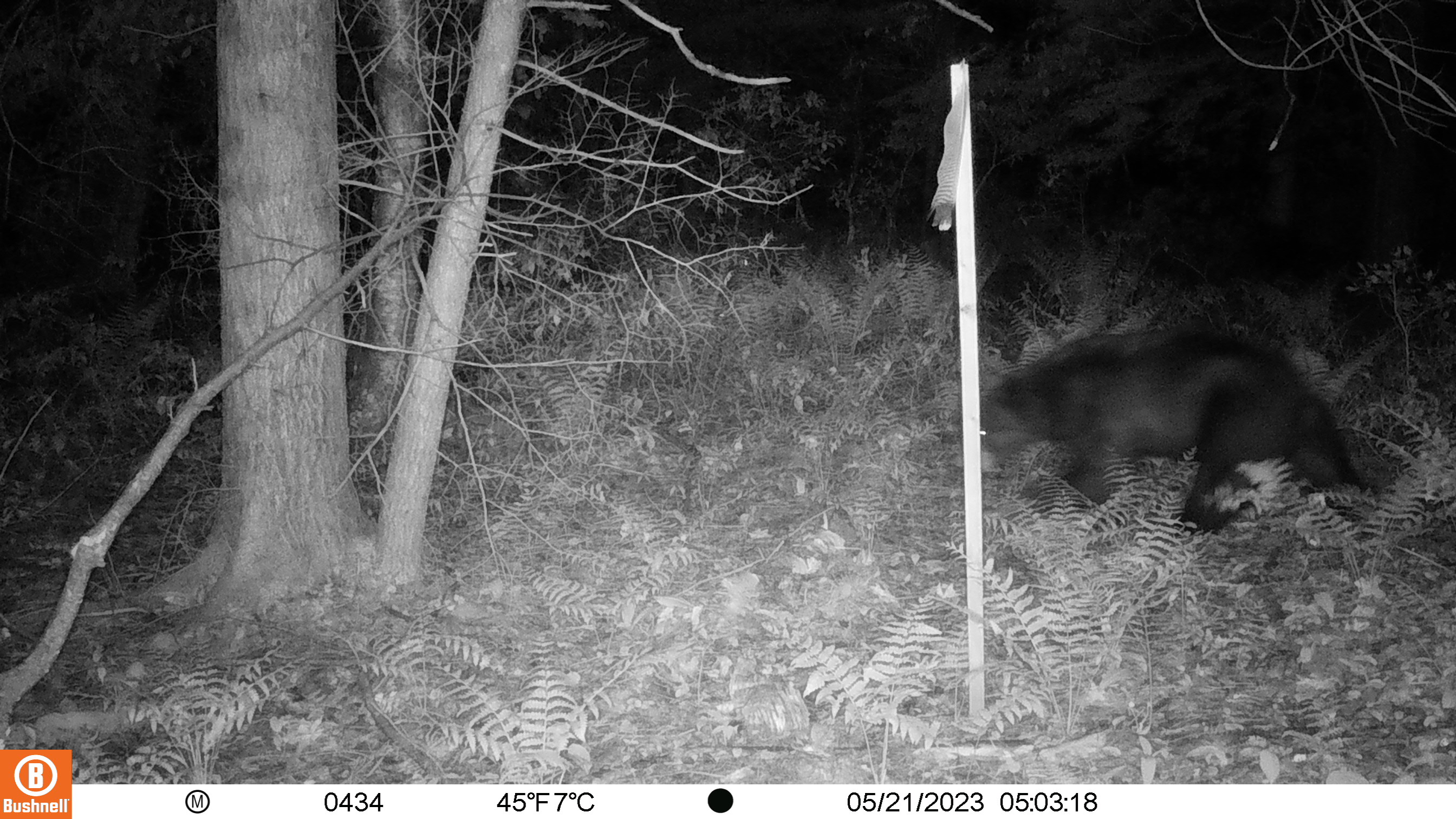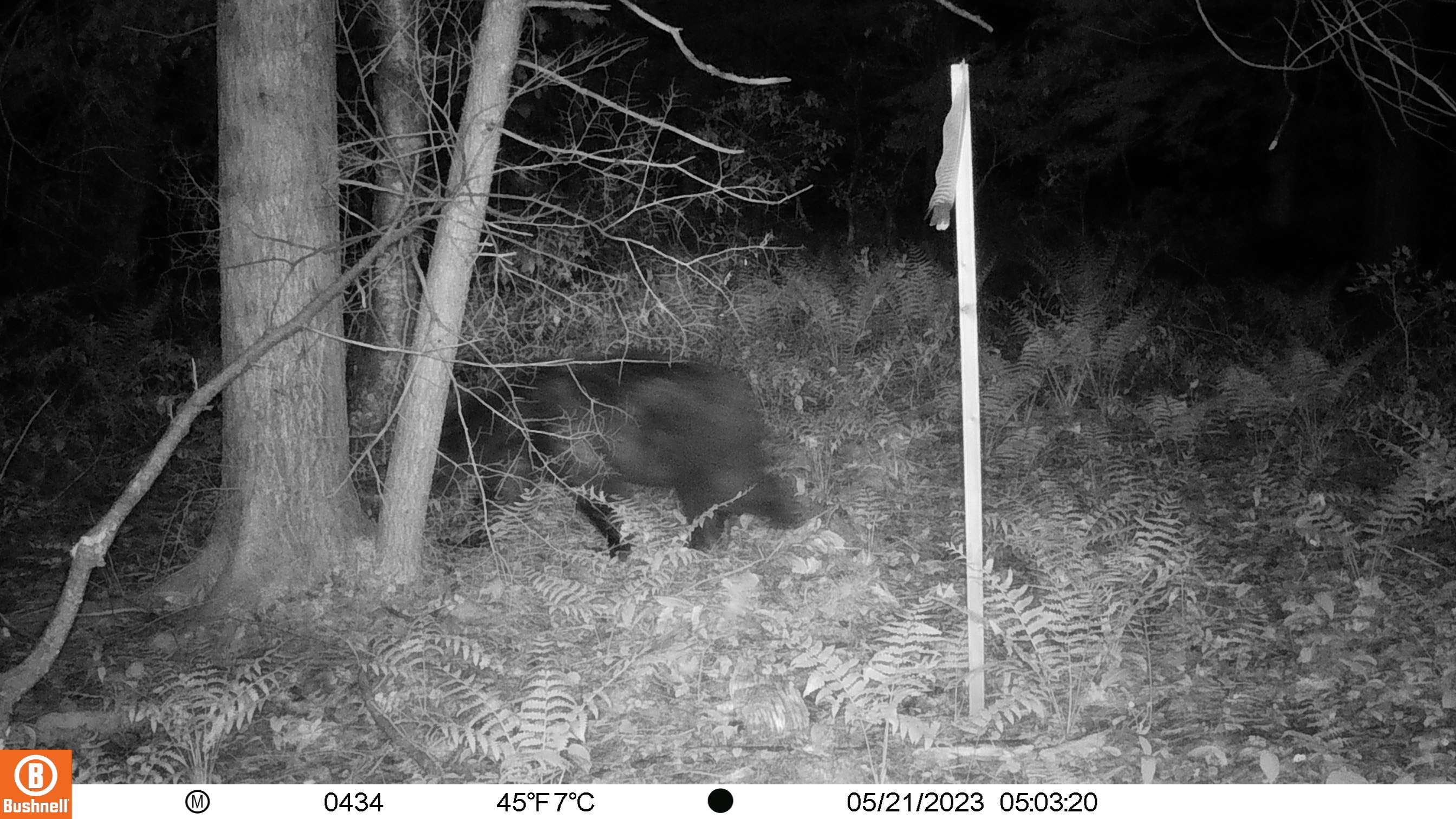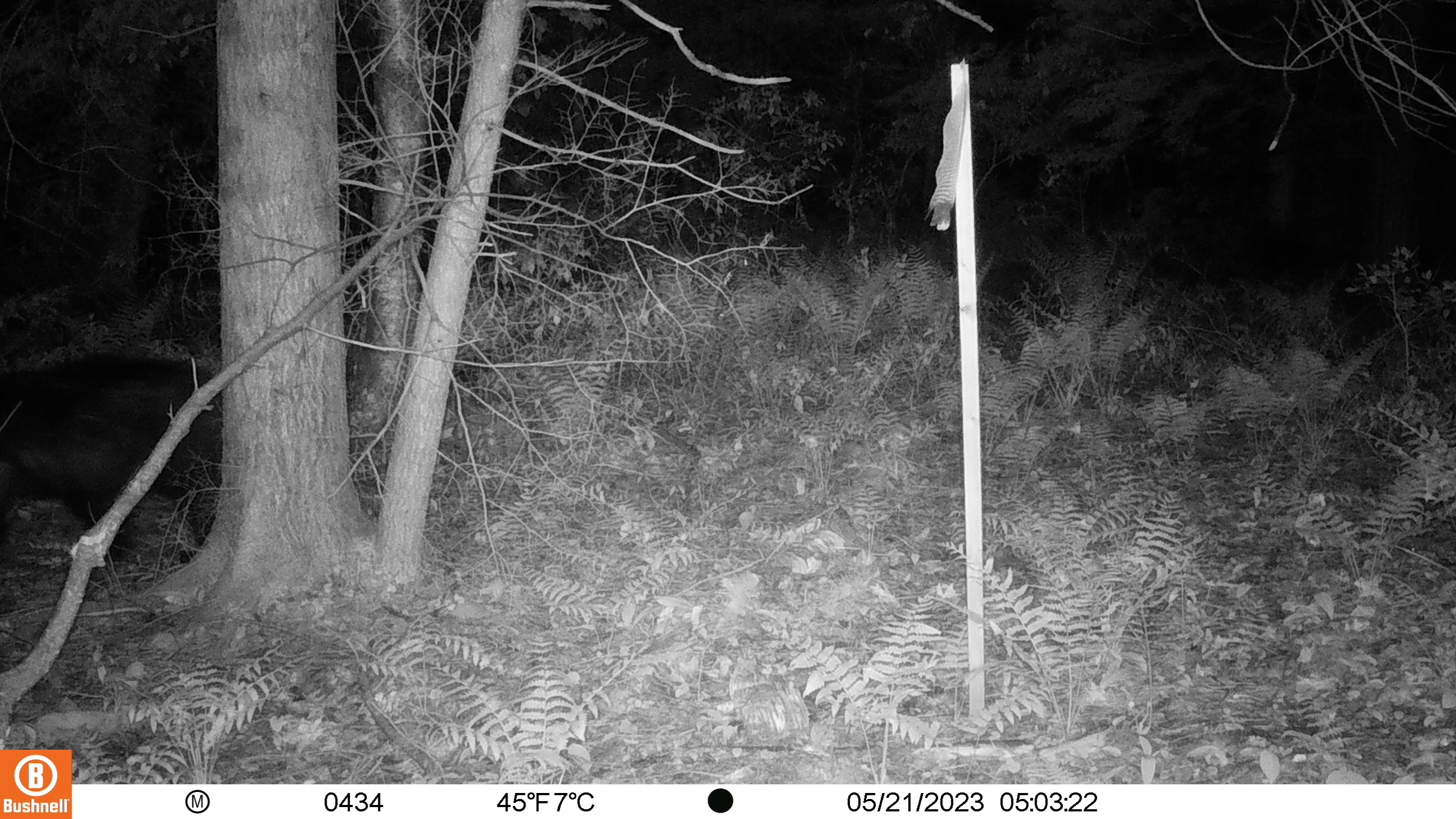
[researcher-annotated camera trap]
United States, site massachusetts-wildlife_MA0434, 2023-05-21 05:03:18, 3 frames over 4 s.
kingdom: Animalia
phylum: Chordata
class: Mammalia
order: Carnivora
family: Ursidae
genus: Ursus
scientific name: Ursus americanus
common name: black bear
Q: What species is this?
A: Black bear (Ursus americanus).